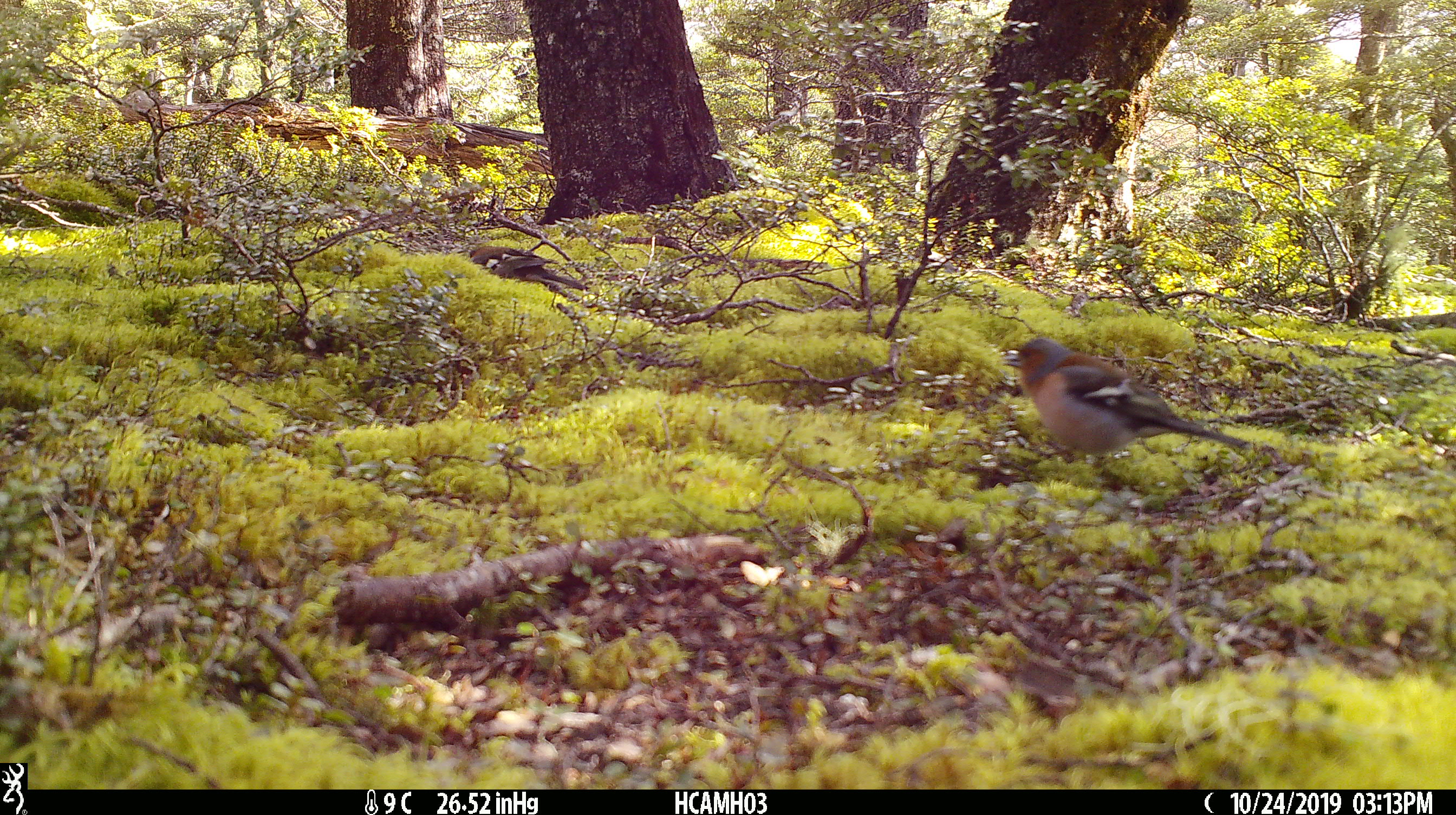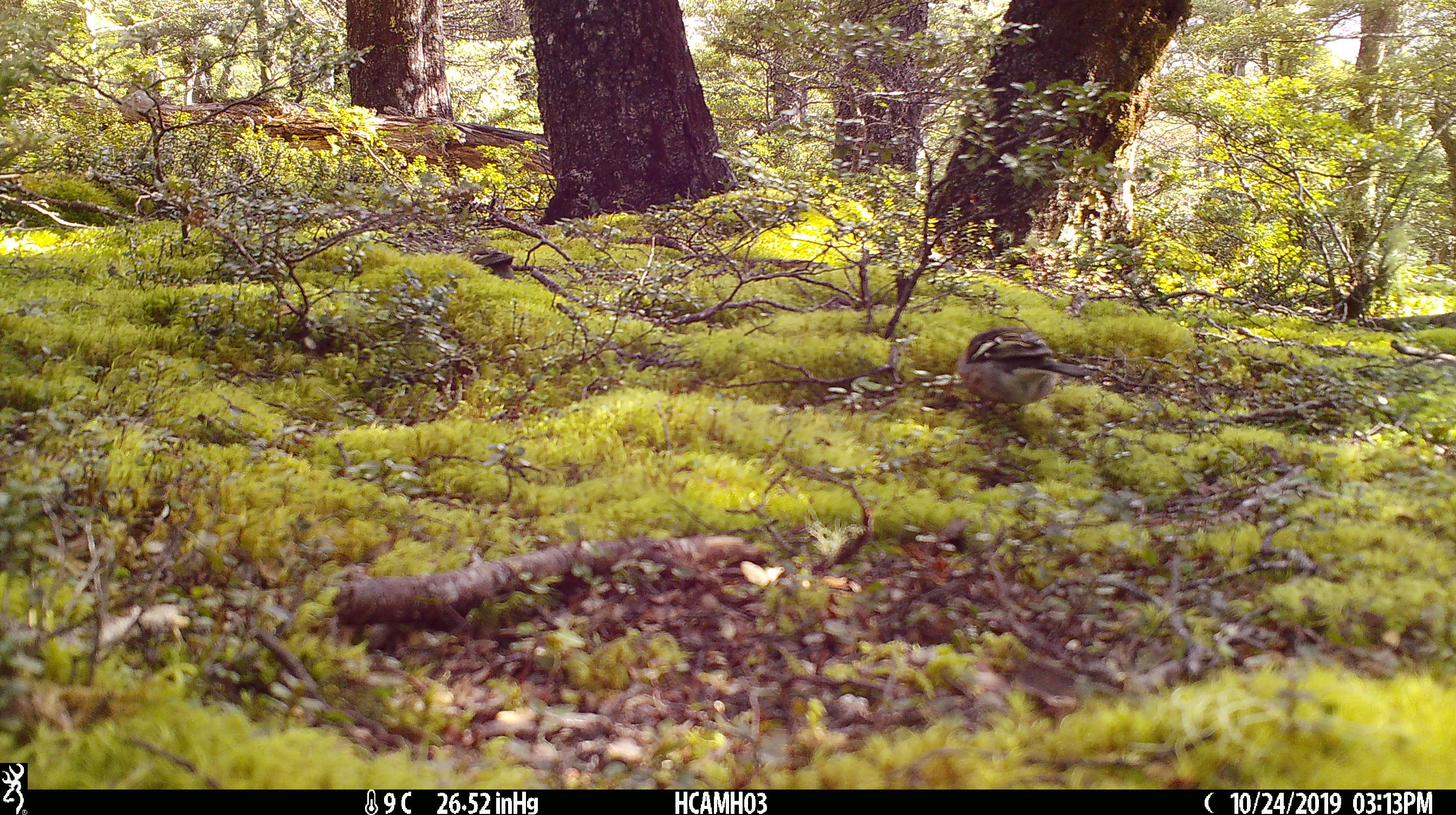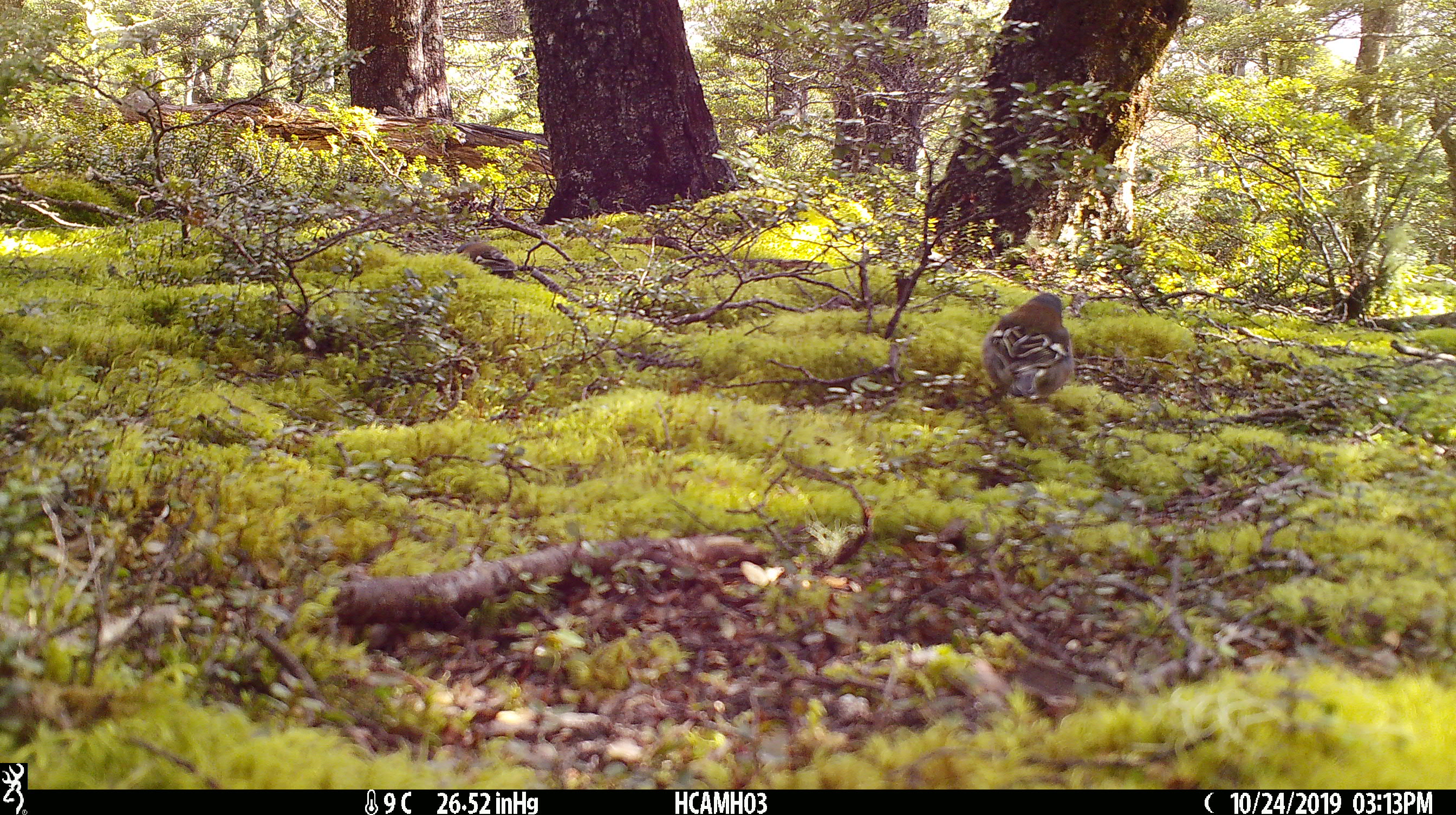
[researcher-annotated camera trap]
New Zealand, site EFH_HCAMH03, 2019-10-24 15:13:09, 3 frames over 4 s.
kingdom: Animalia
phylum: Chordata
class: Aves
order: Passeriformes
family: Fringillidae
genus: Fringilla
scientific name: Fringilla coelebs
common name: common chaffinch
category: chaffinch